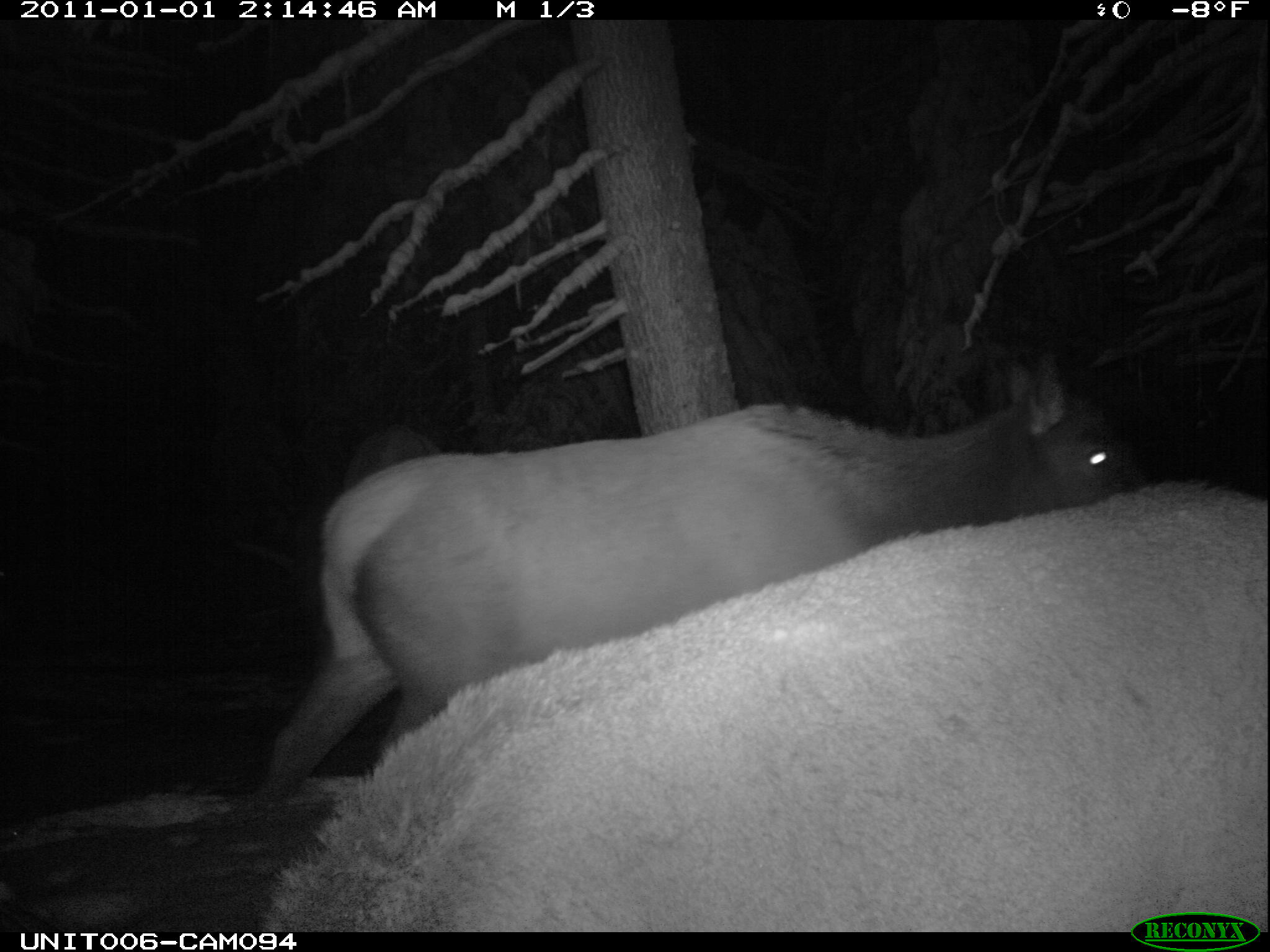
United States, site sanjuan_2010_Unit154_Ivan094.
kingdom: Animalia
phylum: Chordata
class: Mammalia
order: Artiodactyla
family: Cervidae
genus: Cervus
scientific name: Cervus elaphus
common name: red deer